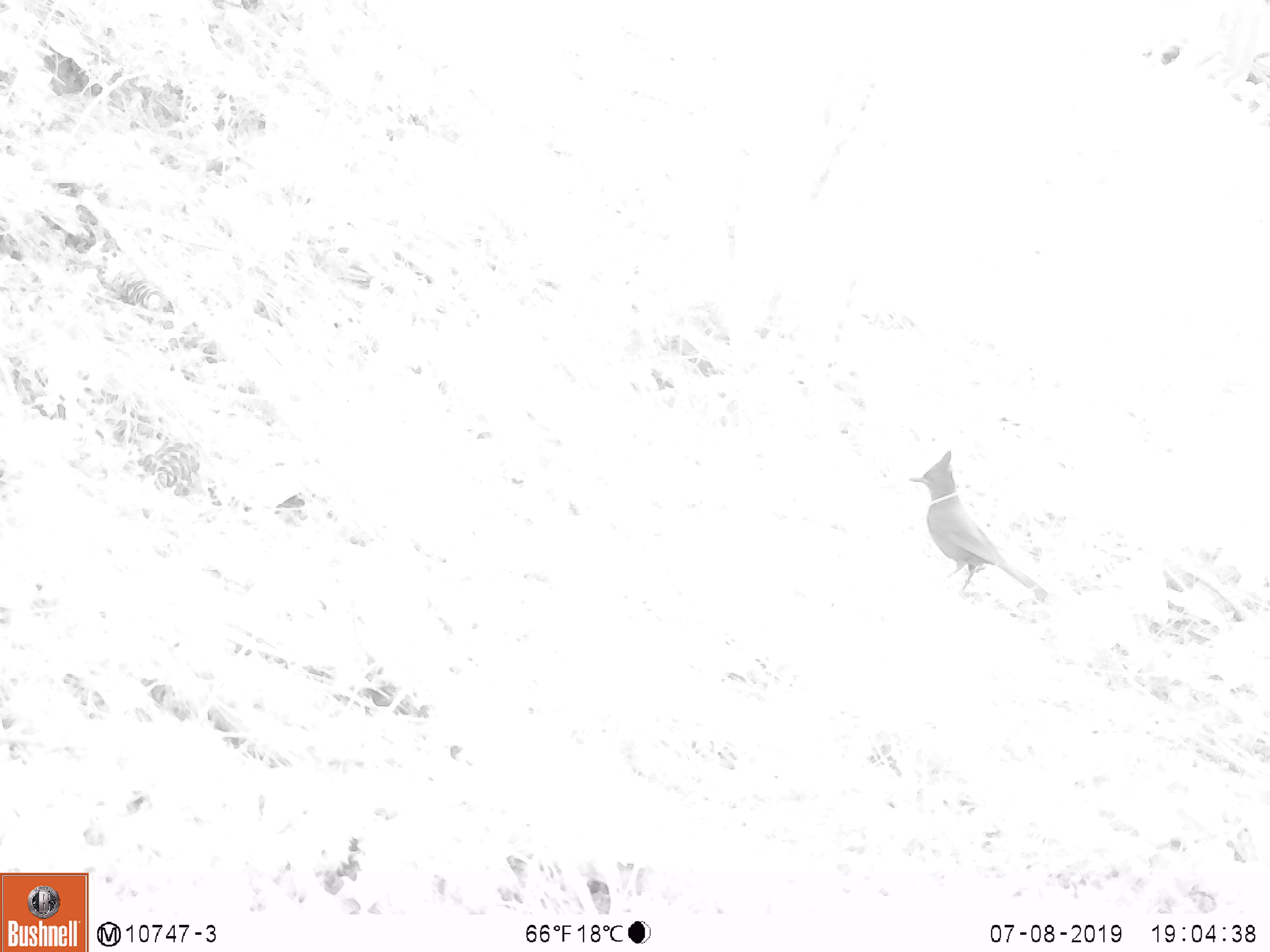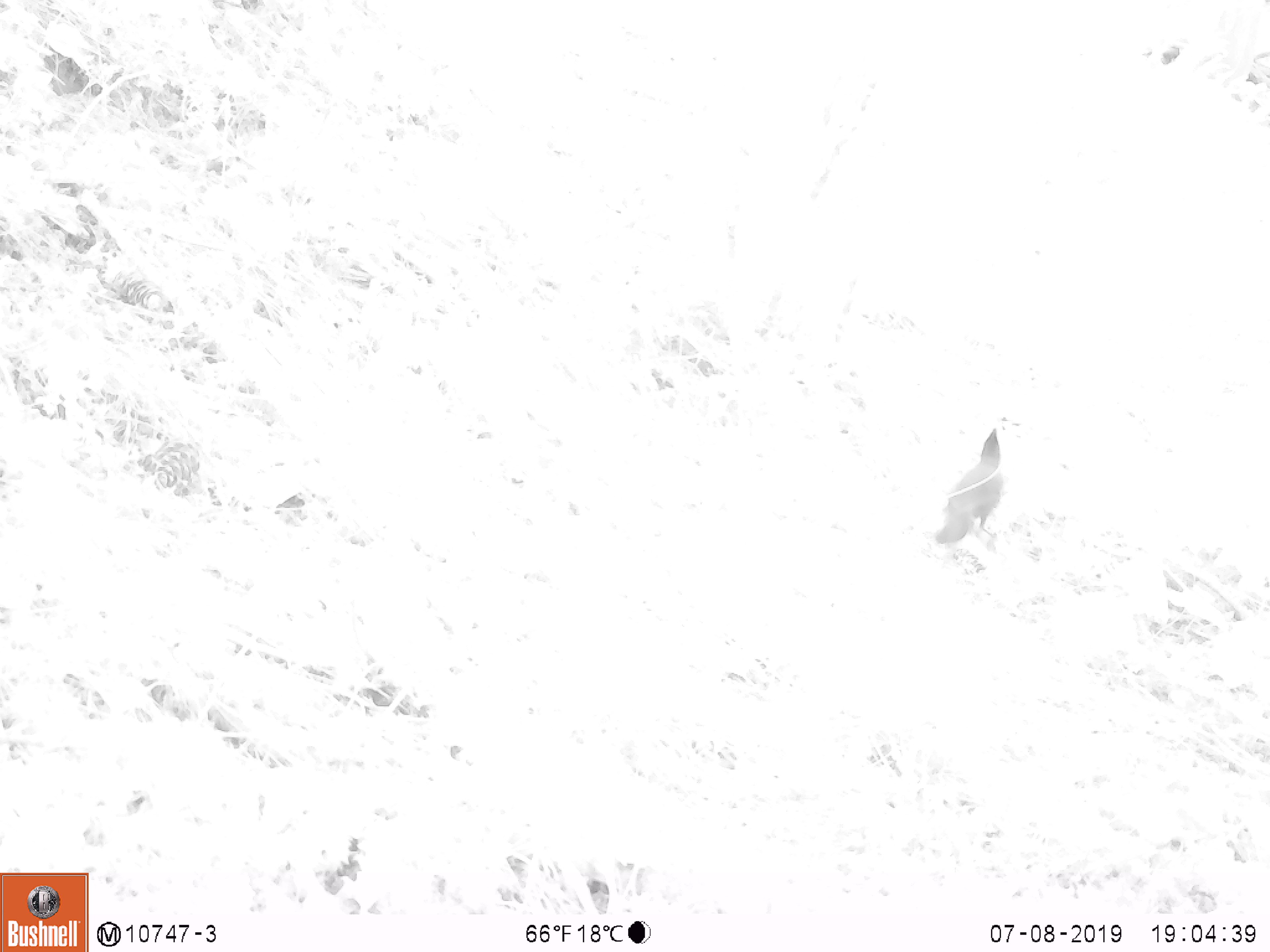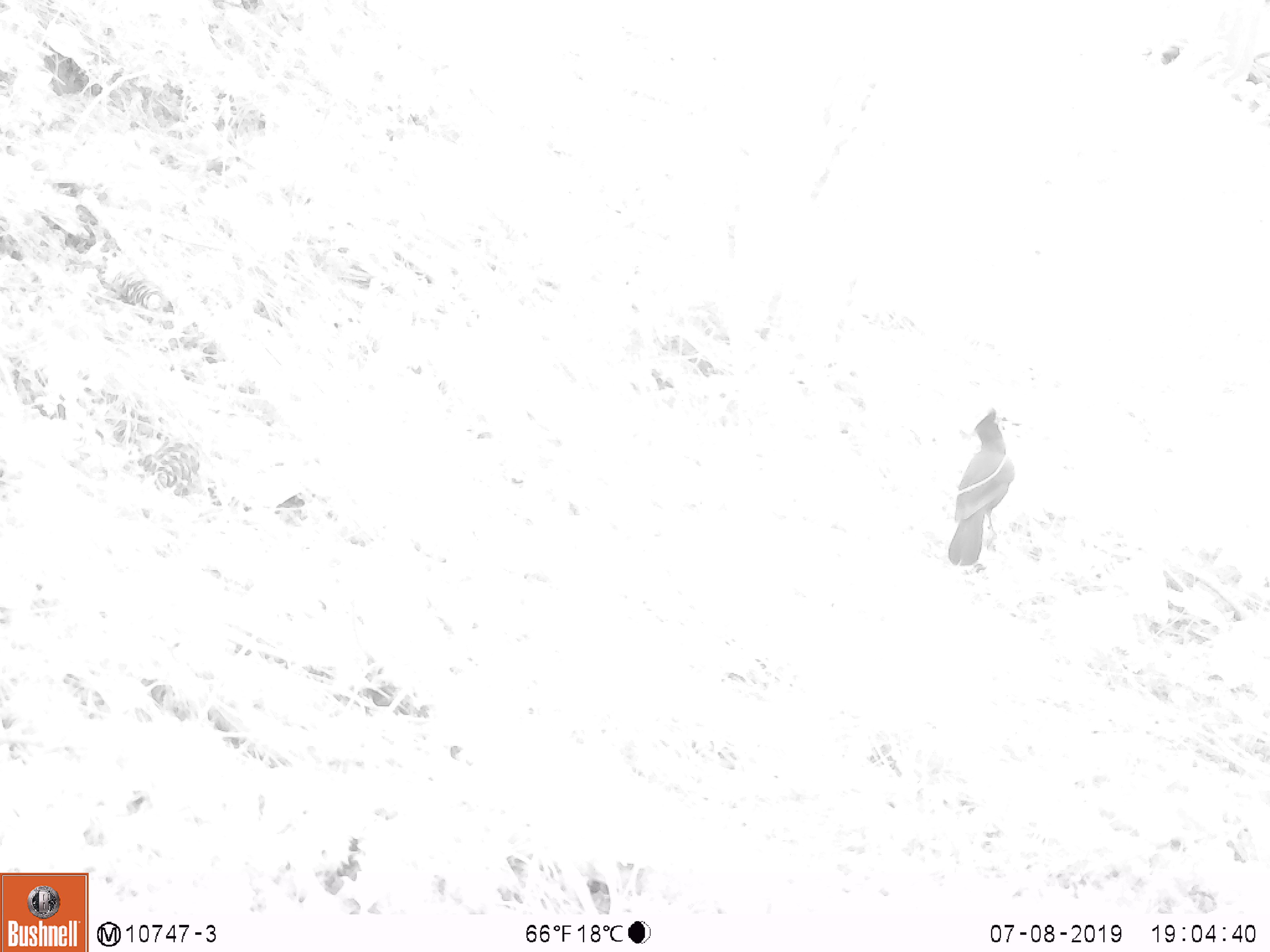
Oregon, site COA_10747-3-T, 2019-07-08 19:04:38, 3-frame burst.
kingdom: Animalia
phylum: Chordata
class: Aves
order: Passeriformes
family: Corvidae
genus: Cyanocitta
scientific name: Cyanocitta stelleri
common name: steller's jay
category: stellers jay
Stellers jay (steller's jay) (Cyanocitta stelleri).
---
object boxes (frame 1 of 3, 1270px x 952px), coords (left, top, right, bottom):
stellers jay: (904, 448, 1050, 606)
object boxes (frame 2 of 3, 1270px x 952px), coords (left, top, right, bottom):
stellers jay: (929, 420, 1012, 550)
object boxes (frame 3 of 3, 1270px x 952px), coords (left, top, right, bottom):
stellers jay: (943, 404, 1019, 569)